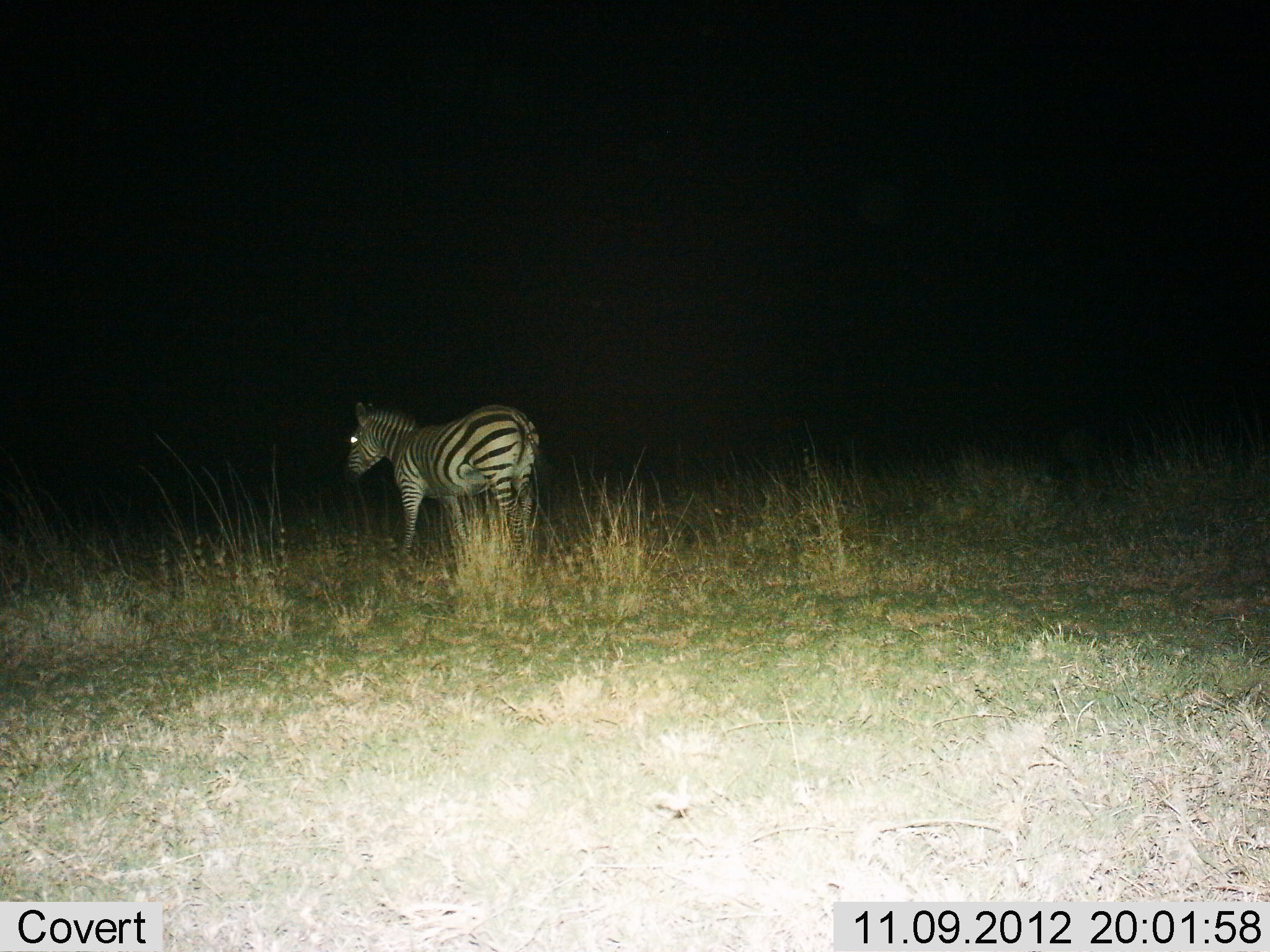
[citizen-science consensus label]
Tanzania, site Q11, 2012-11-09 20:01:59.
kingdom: Animalia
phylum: Chordata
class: Mammalia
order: Perissodactyla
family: Equidae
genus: Equus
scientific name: Equus quagga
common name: plains zebra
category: zebra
Zebra (plains zebra) (Equus quagga), count 1. Behavior (volunteer vote fractions): standing 80%, resting 0%, moving 20%, interacting 0%. Young present (vote fraction): 0%. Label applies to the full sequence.